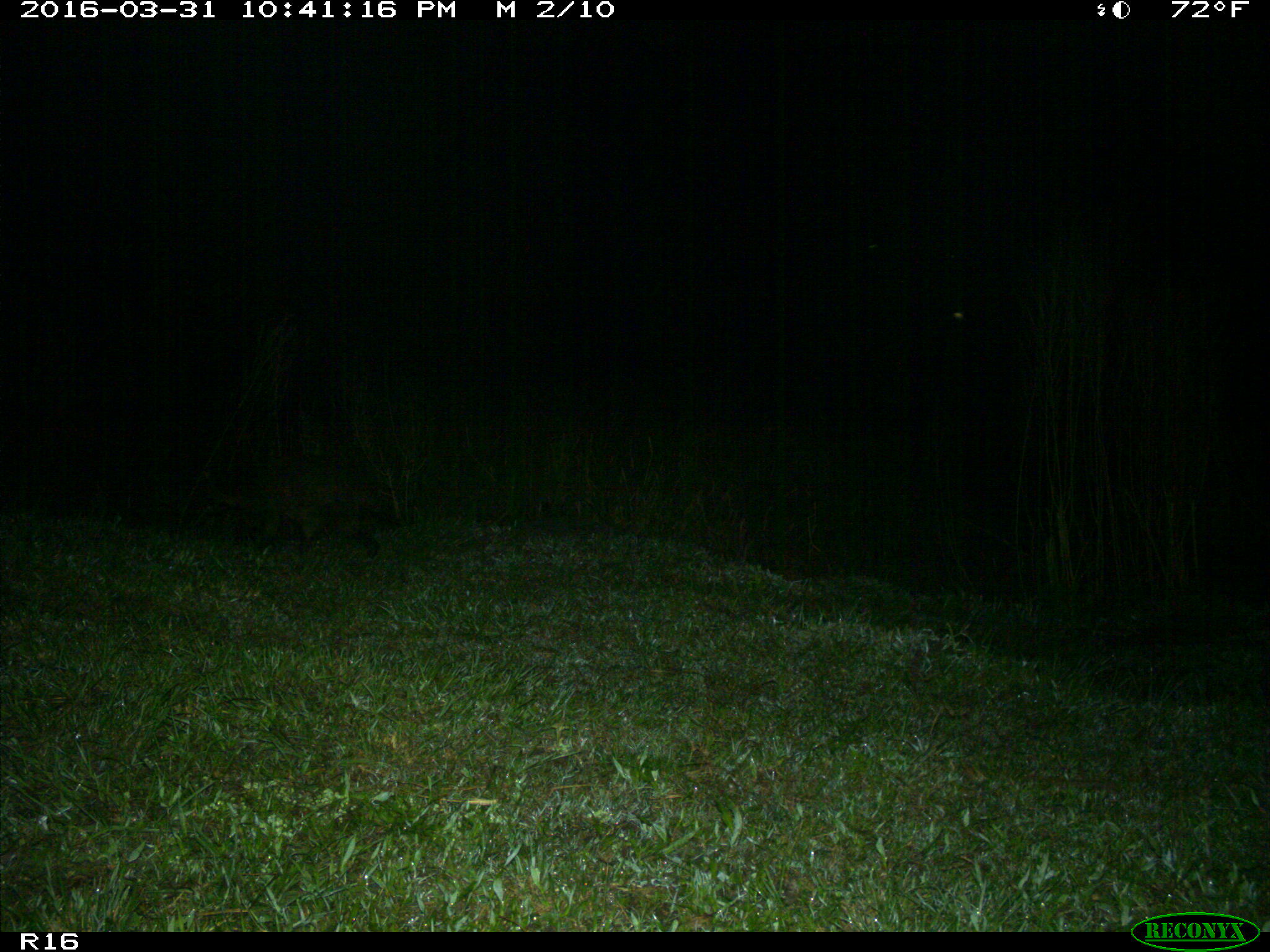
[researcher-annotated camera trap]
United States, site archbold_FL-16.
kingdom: Animalia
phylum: Chordata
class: Mammalia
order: Carnivora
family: Procyonidae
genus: Procyon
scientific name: Procyon lotor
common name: common raccoon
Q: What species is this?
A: Procyon lotor (common raccoon).